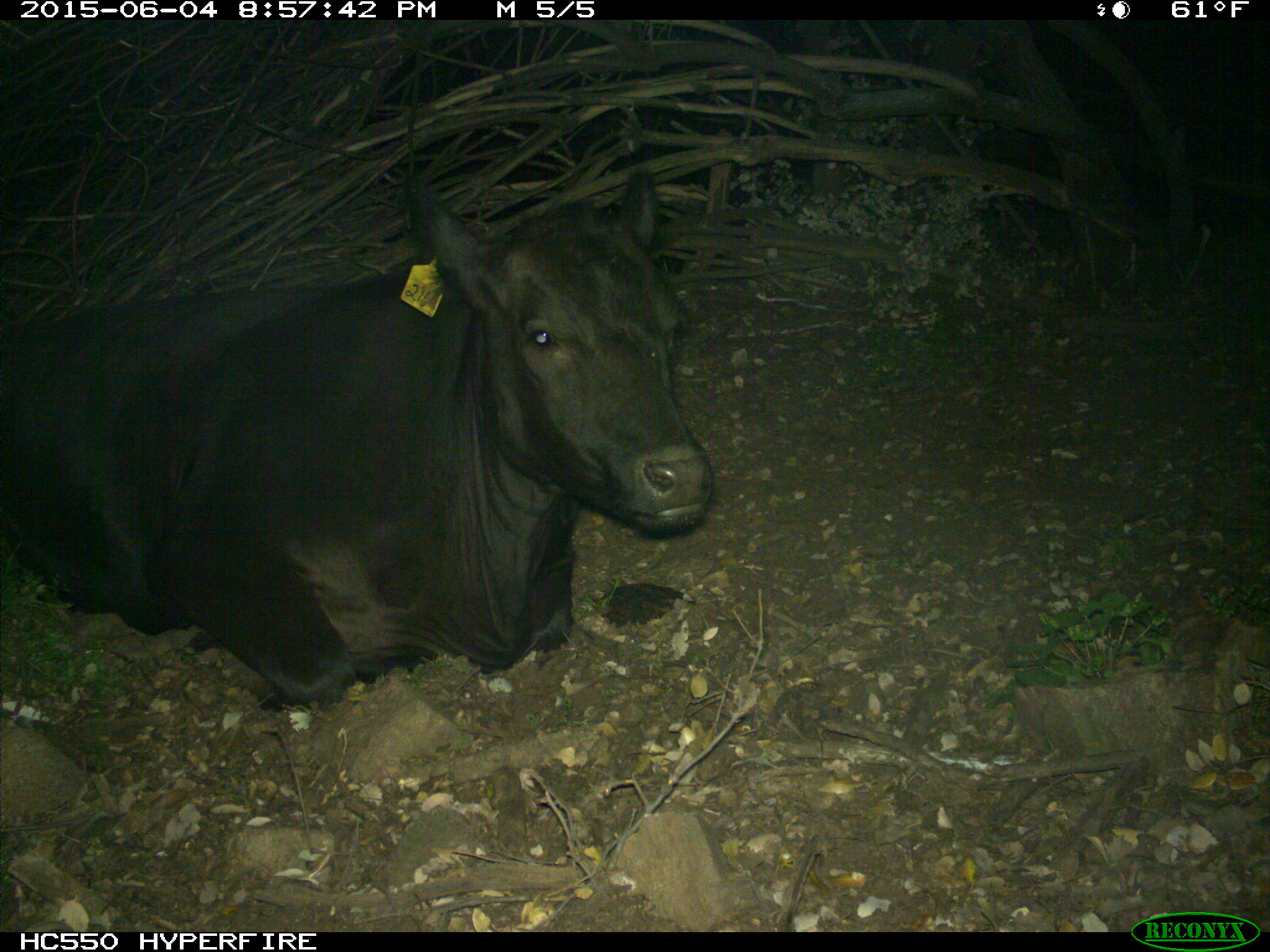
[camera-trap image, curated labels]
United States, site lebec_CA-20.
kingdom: Animalia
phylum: Chordata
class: Mammalia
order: Artiodactyla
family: Bovidae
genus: Bos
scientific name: Bos taurus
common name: domestic cow